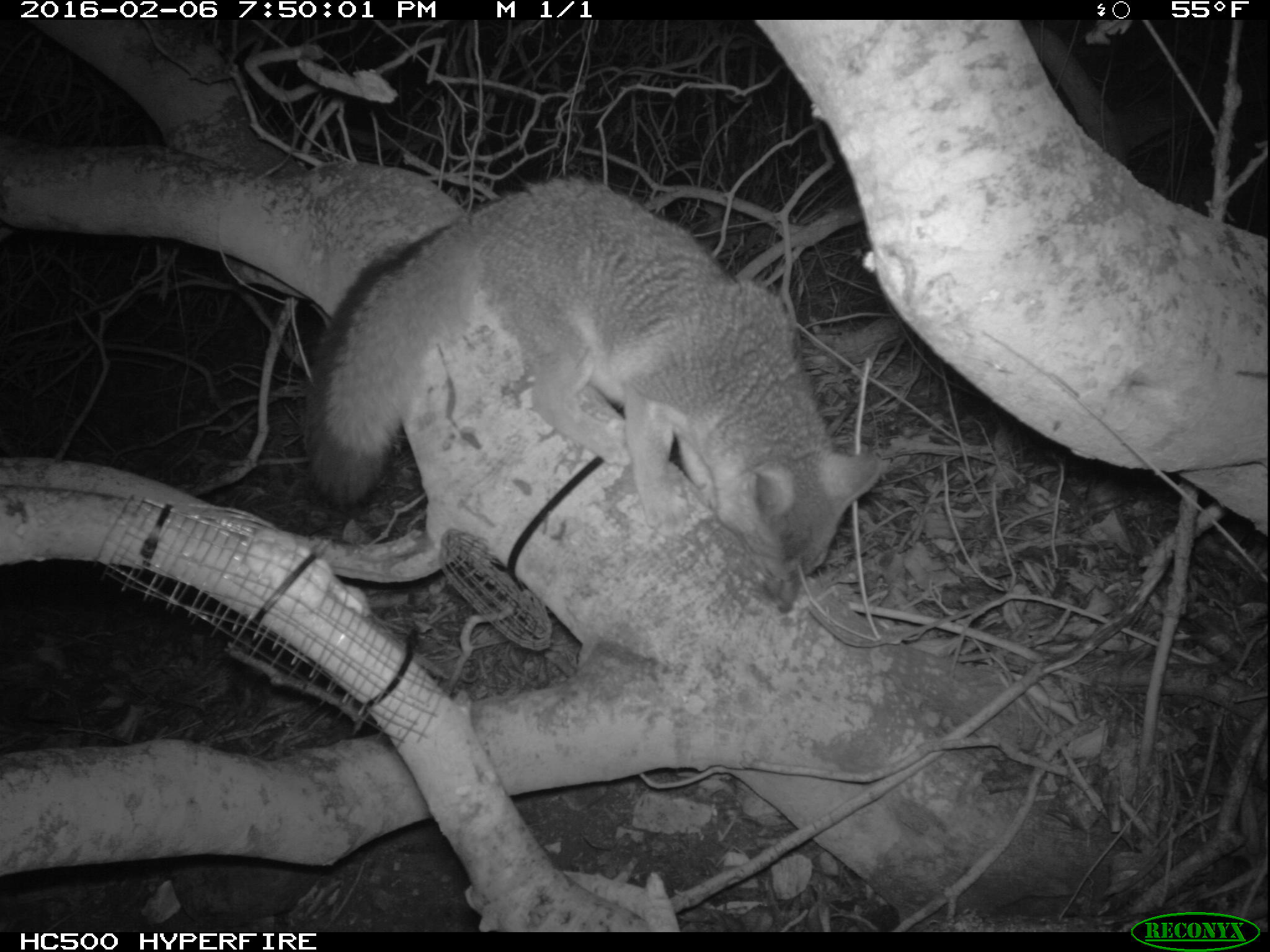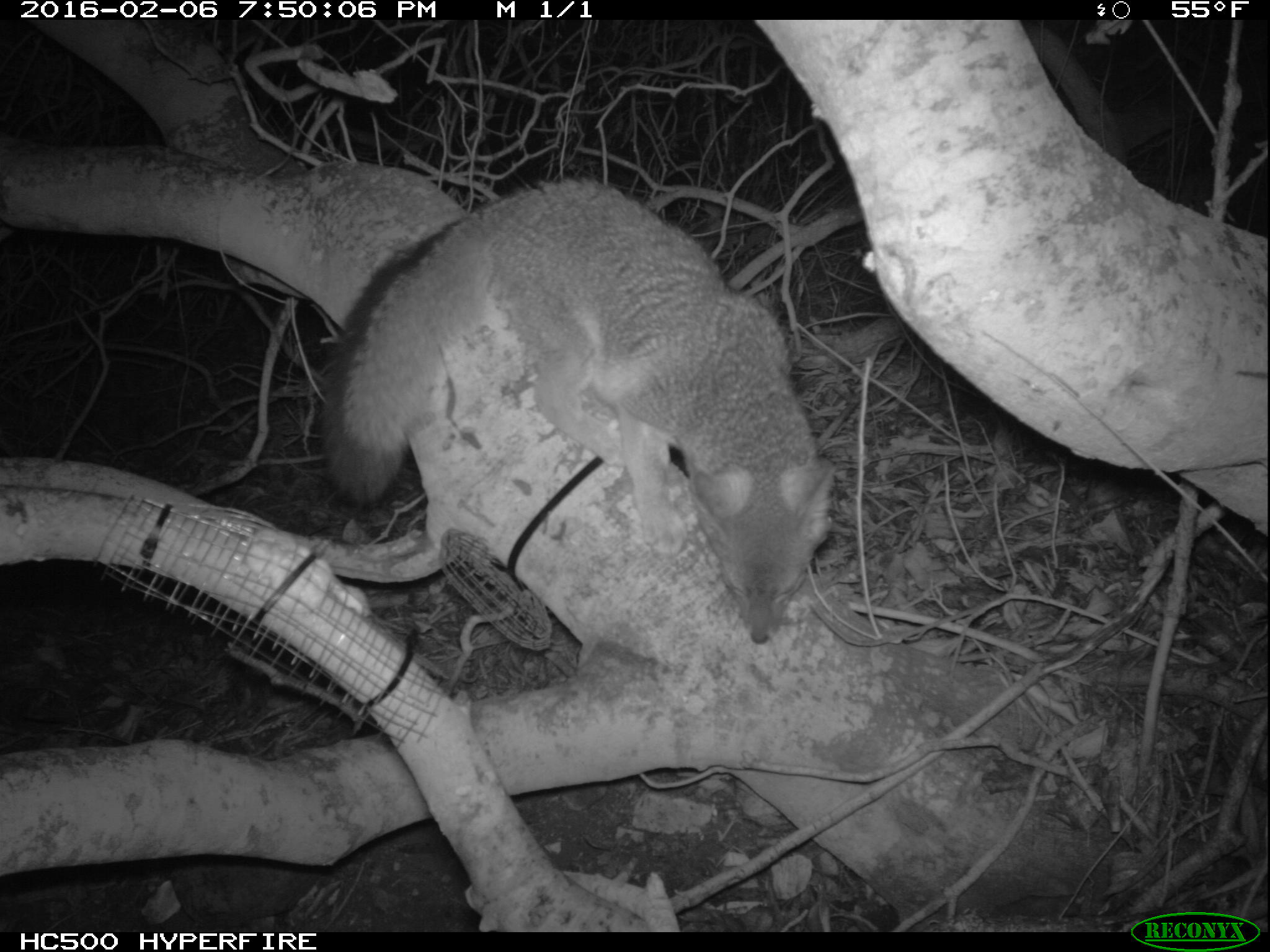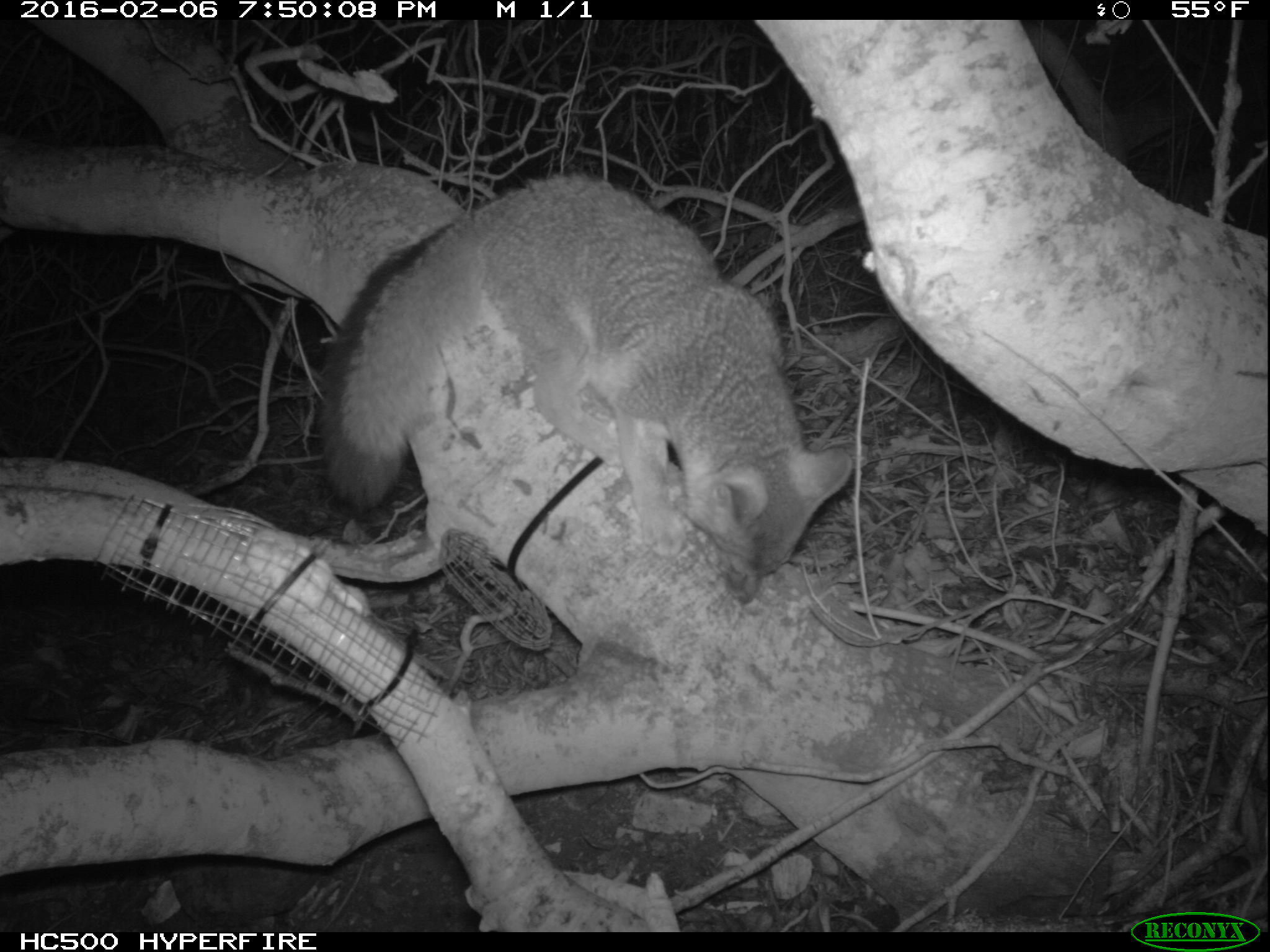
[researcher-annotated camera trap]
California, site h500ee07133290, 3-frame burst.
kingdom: Animalia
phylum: Chordata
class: Mammalia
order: Carnivora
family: Canidae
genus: Urocyon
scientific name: Urocyon littoralis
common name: island fox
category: fox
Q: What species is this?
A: Fox (island fox) (Urocyon littoralis).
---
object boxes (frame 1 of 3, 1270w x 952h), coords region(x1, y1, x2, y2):
fox: region(299, 172, 890, 617)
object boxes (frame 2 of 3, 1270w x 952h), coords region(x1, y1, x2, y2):
fox: region(326, 174, 835, 642)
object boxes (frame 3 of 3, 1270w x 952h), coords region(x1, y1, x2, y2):
fox: region(315, 173, 853, 606)